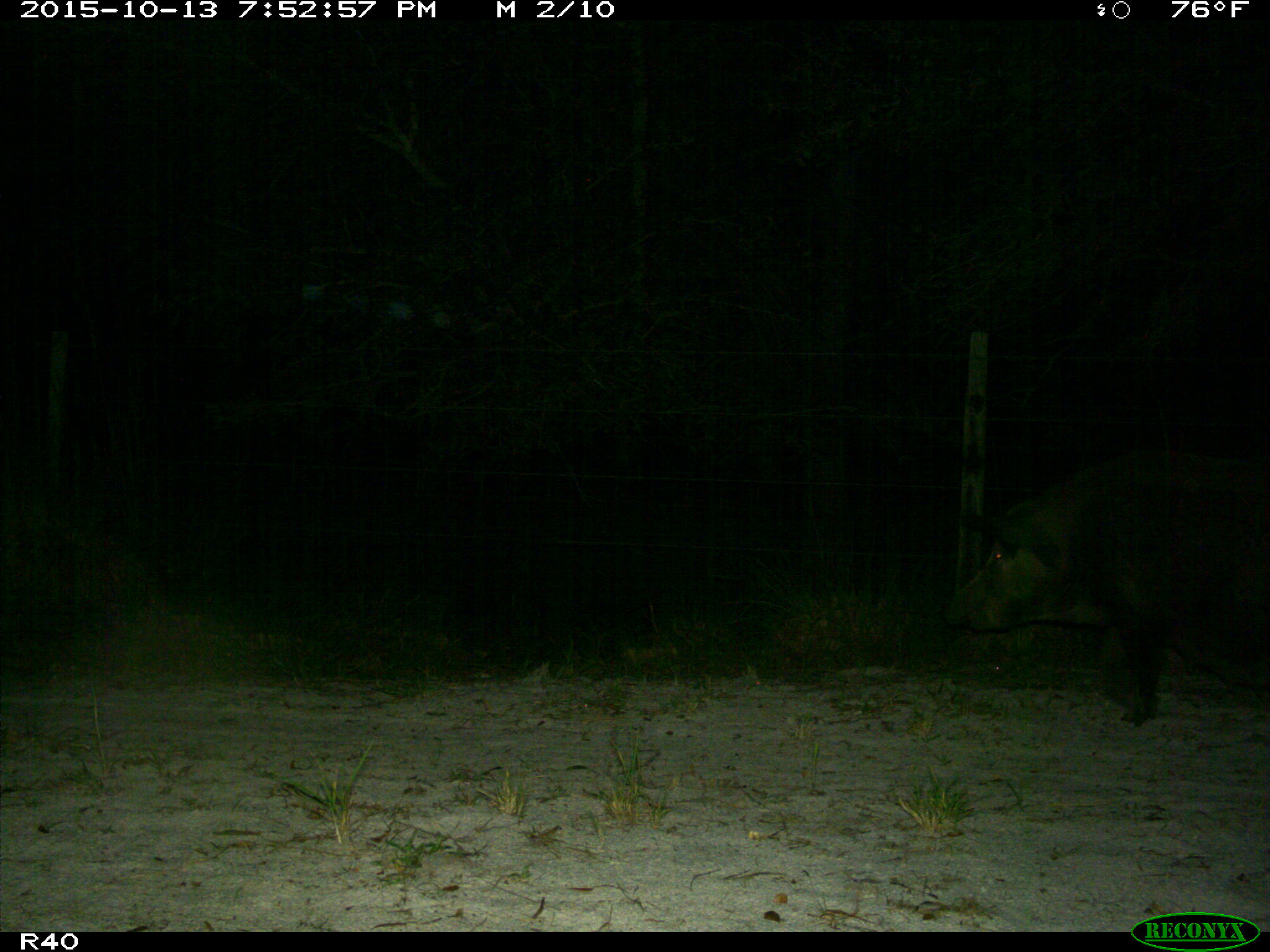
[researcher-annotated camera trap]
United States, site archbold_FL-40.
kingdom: Animalia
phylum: Chordata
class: Mammalia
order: Artiodactyla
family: Suidae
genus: Sus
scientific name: Sus scrofa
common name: wild boar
Sus scrofa (wild boar).